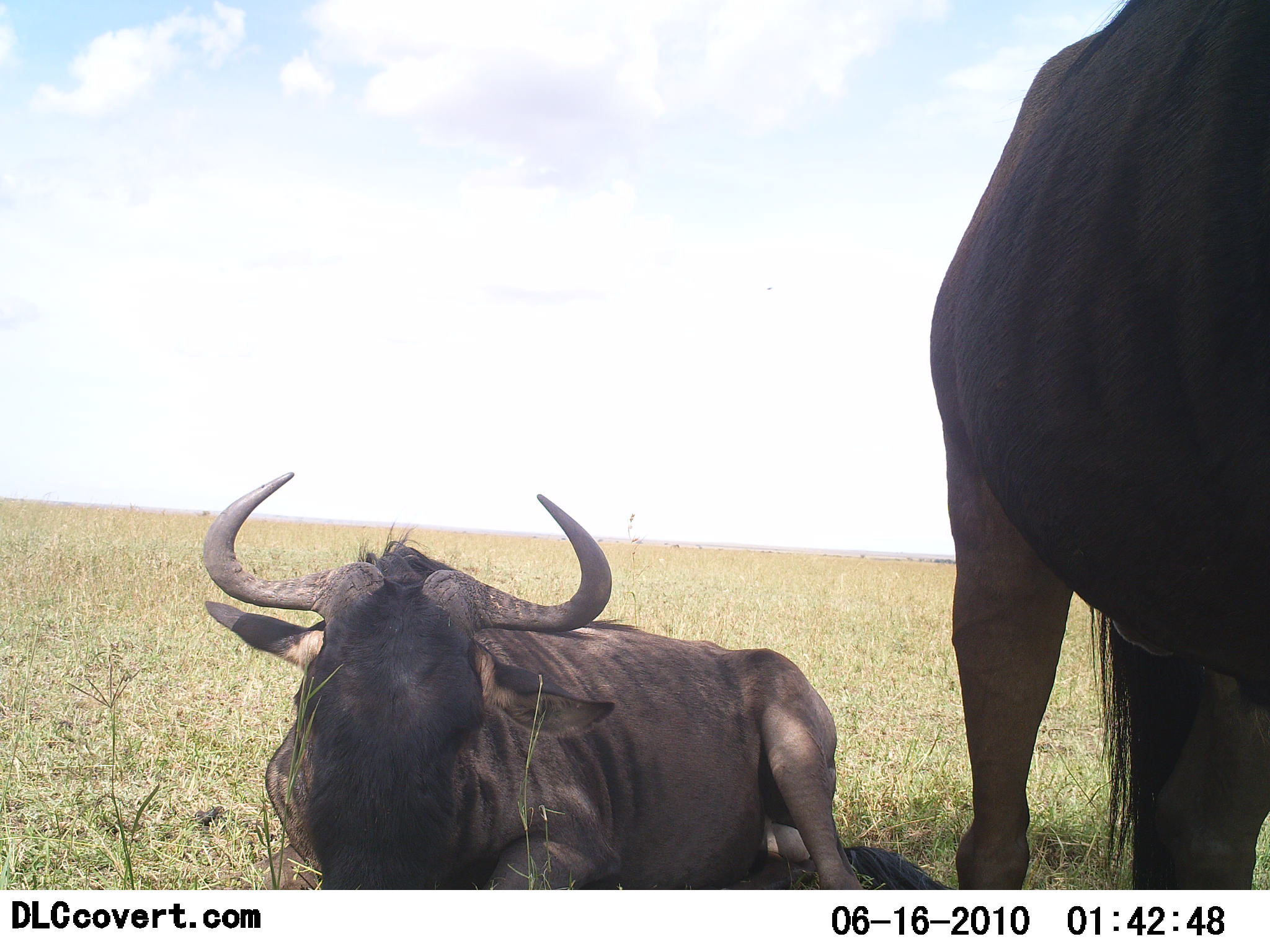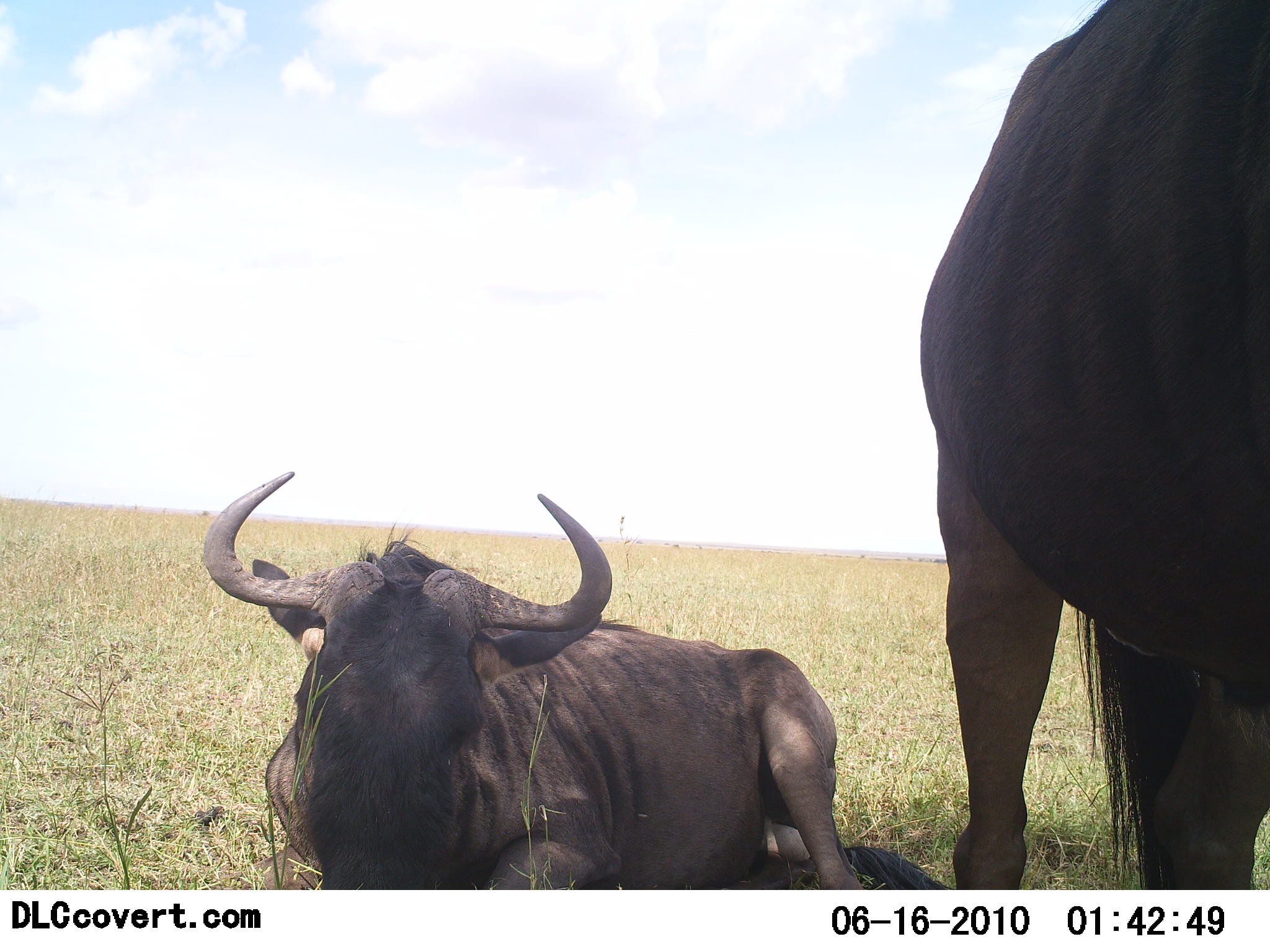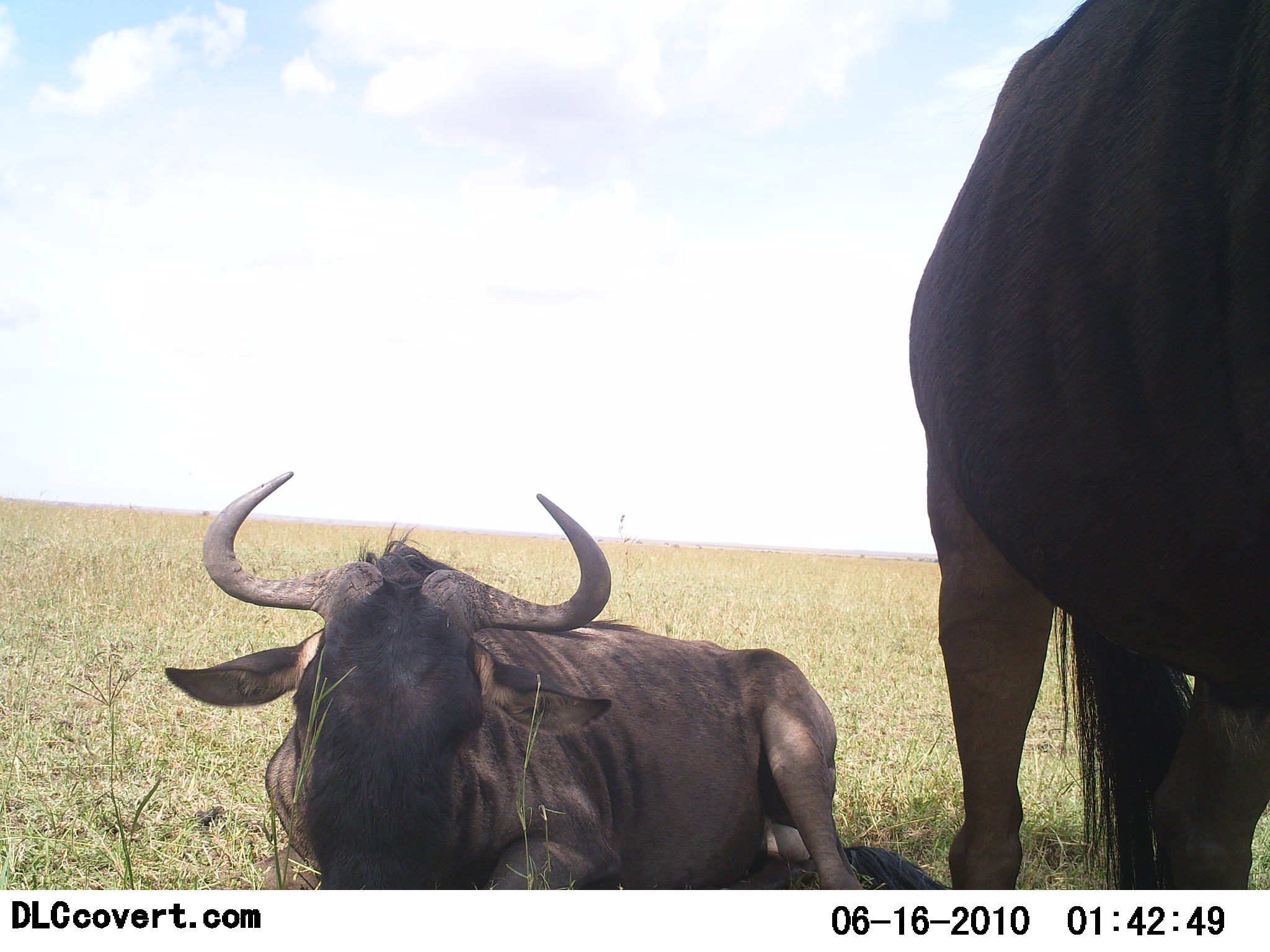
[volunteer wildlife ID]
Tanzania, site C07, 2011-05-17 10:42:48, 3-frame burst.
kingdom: Animalia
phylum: Chordata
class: Mammalia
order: Artiodactyla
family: Bovidae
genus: Connochaetes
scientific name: Connochaetes taurinus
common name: blue wildebeest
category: wildebeest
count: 2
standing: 73%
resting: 100%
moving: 9%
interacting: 0%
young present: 0%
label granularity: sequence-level